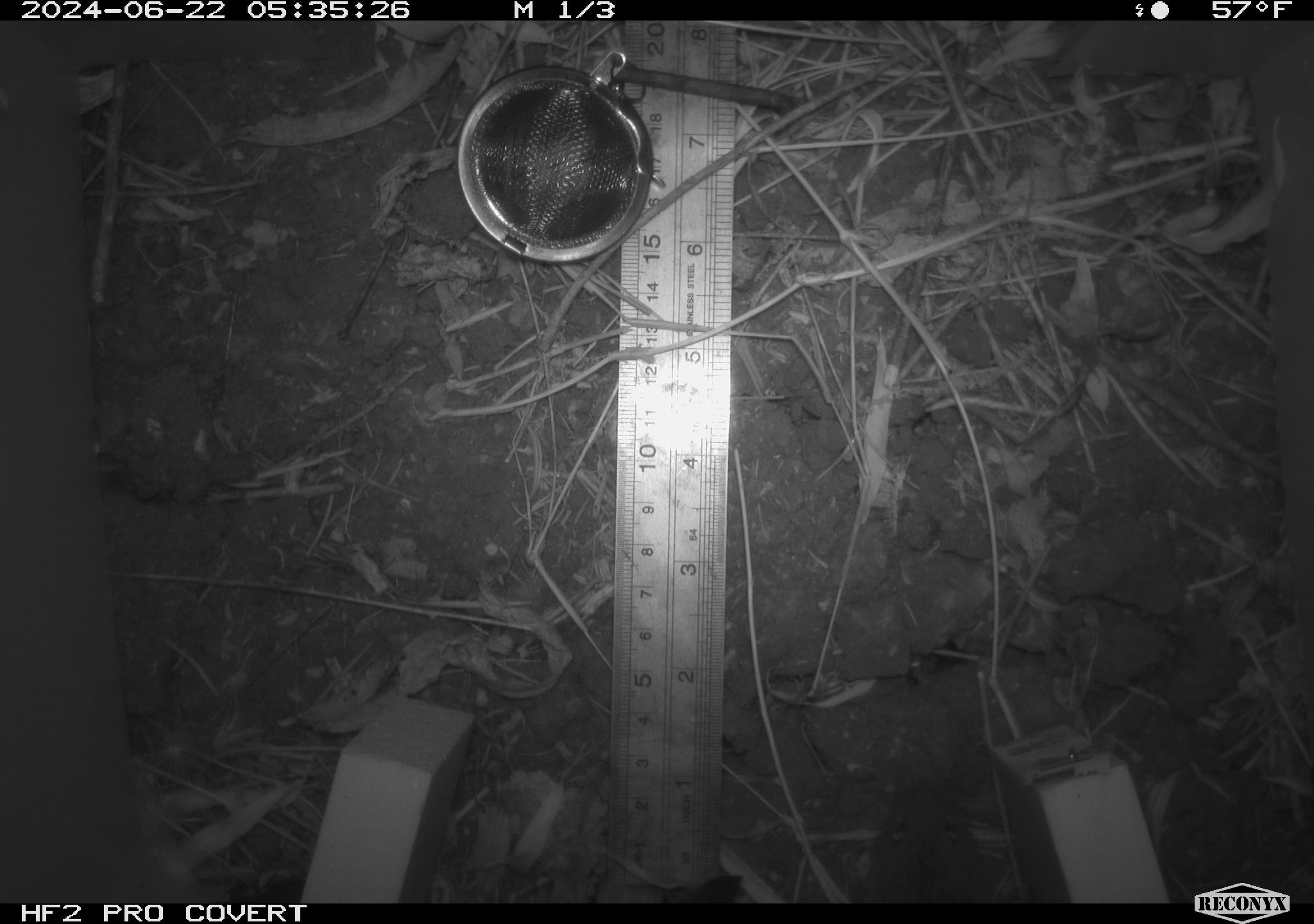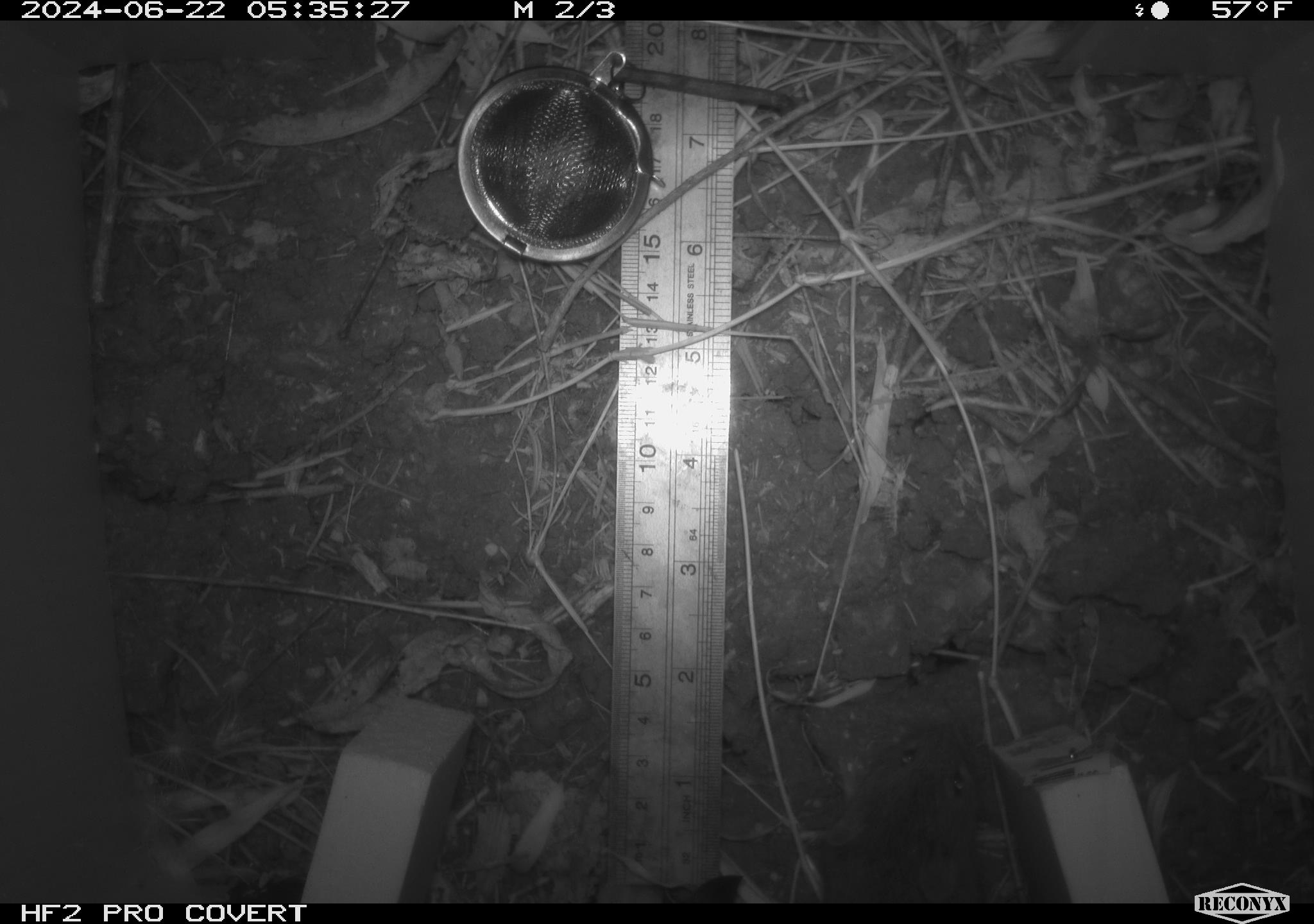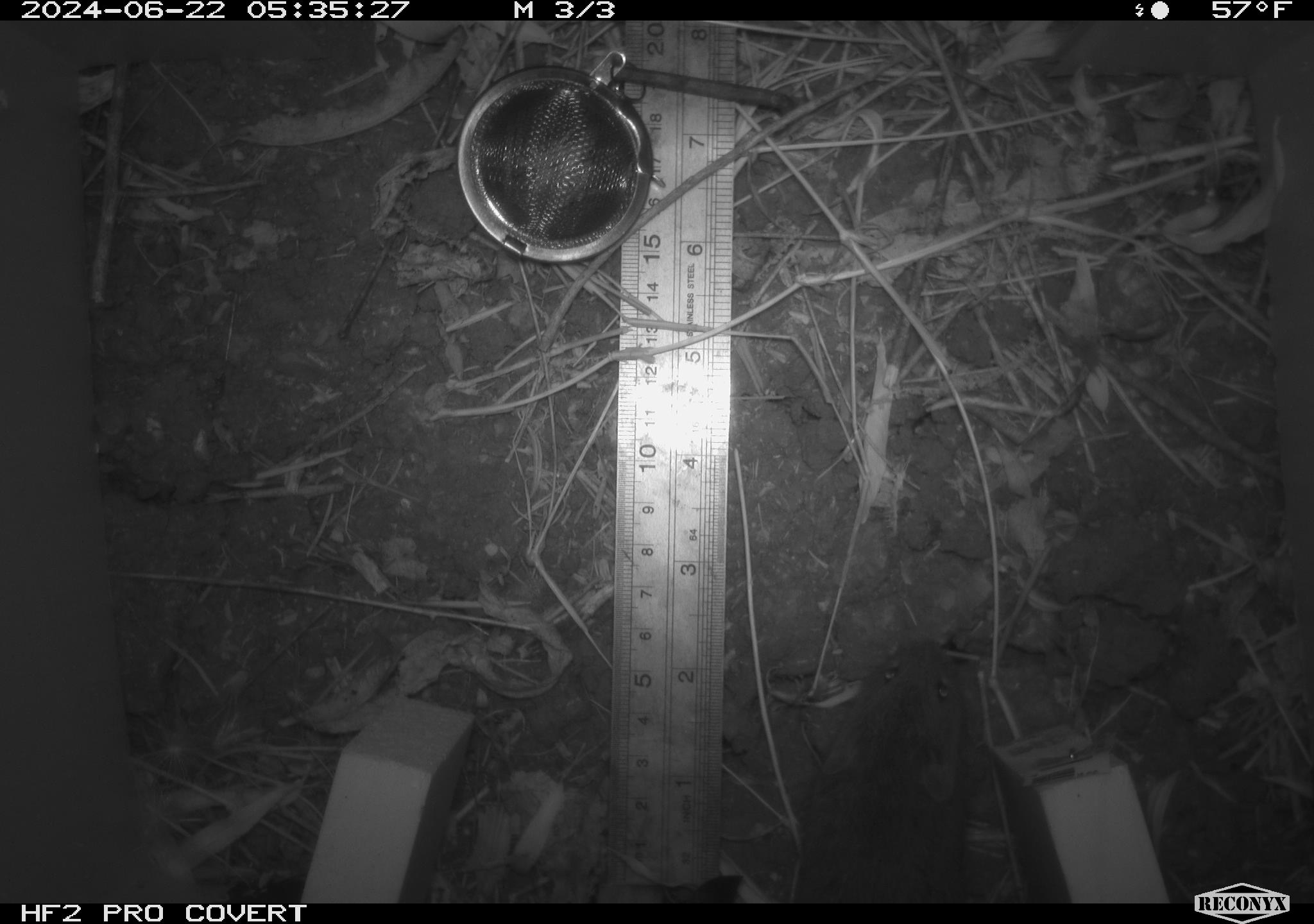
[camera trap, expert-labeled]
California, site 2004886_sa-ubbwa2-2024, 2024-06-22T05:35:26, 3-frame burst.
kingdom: Animalia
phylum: Chordata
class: Mammalia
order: Rodentia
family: Cricetidae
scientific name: Arvicolinae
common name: voles, lemmings, and muskrats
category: arvicolinae subfamily